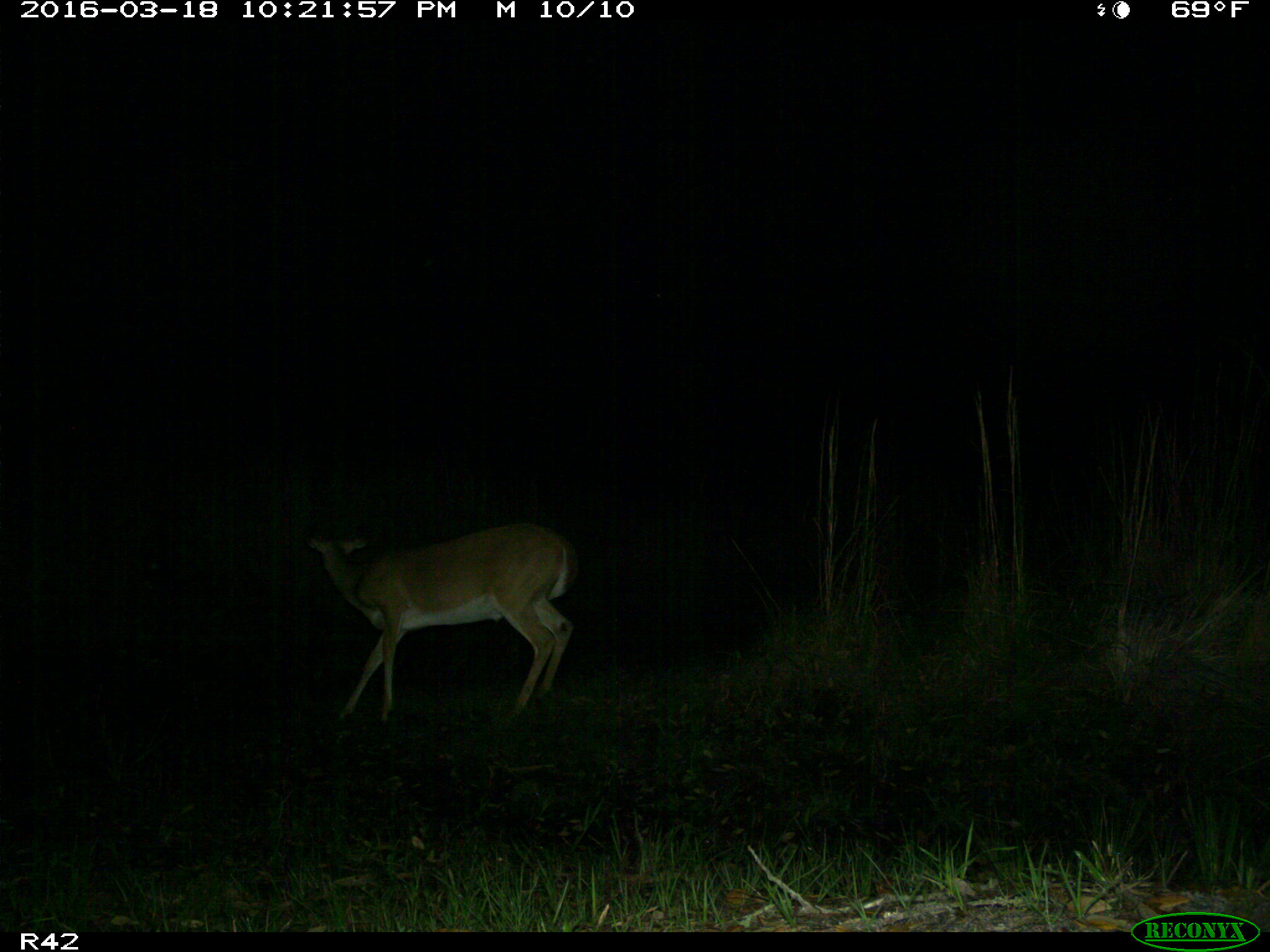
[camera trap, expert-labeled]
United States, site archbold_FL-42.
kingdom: Animalia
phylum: Chordata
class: Mammalia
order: Artiodactyla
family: Cervidae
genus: Odocoileus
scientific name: Odocoileus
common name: deer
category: unidentified deer